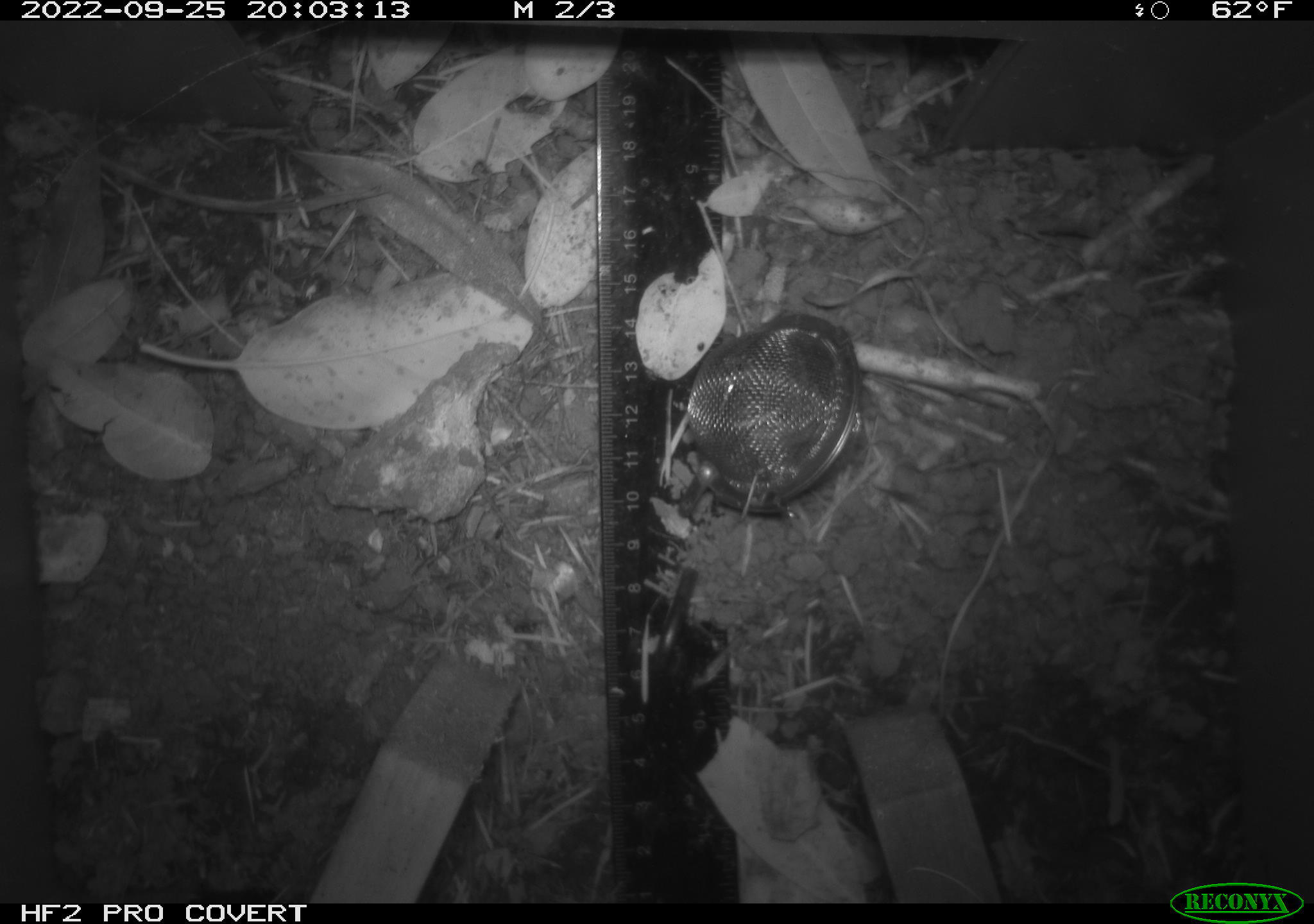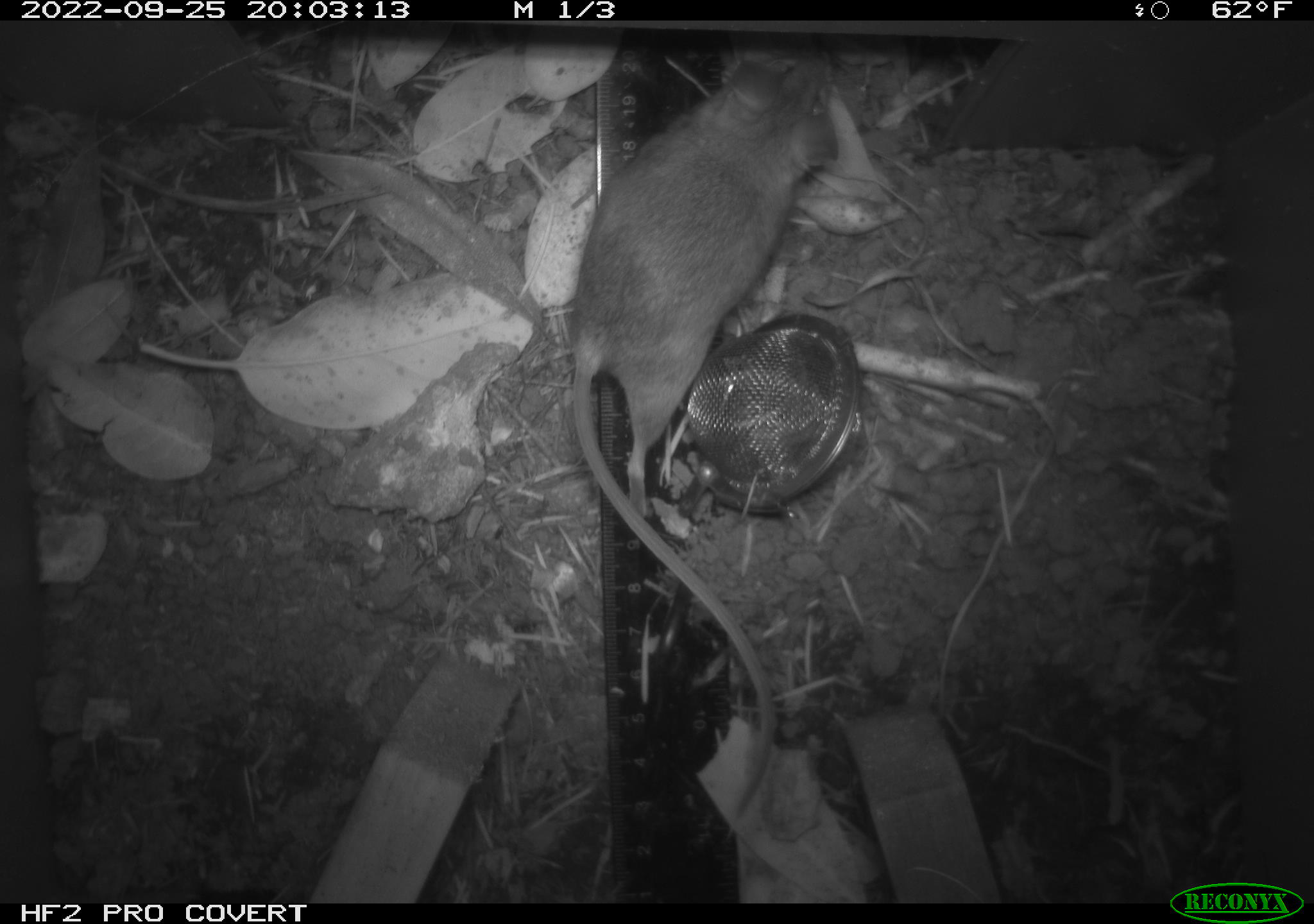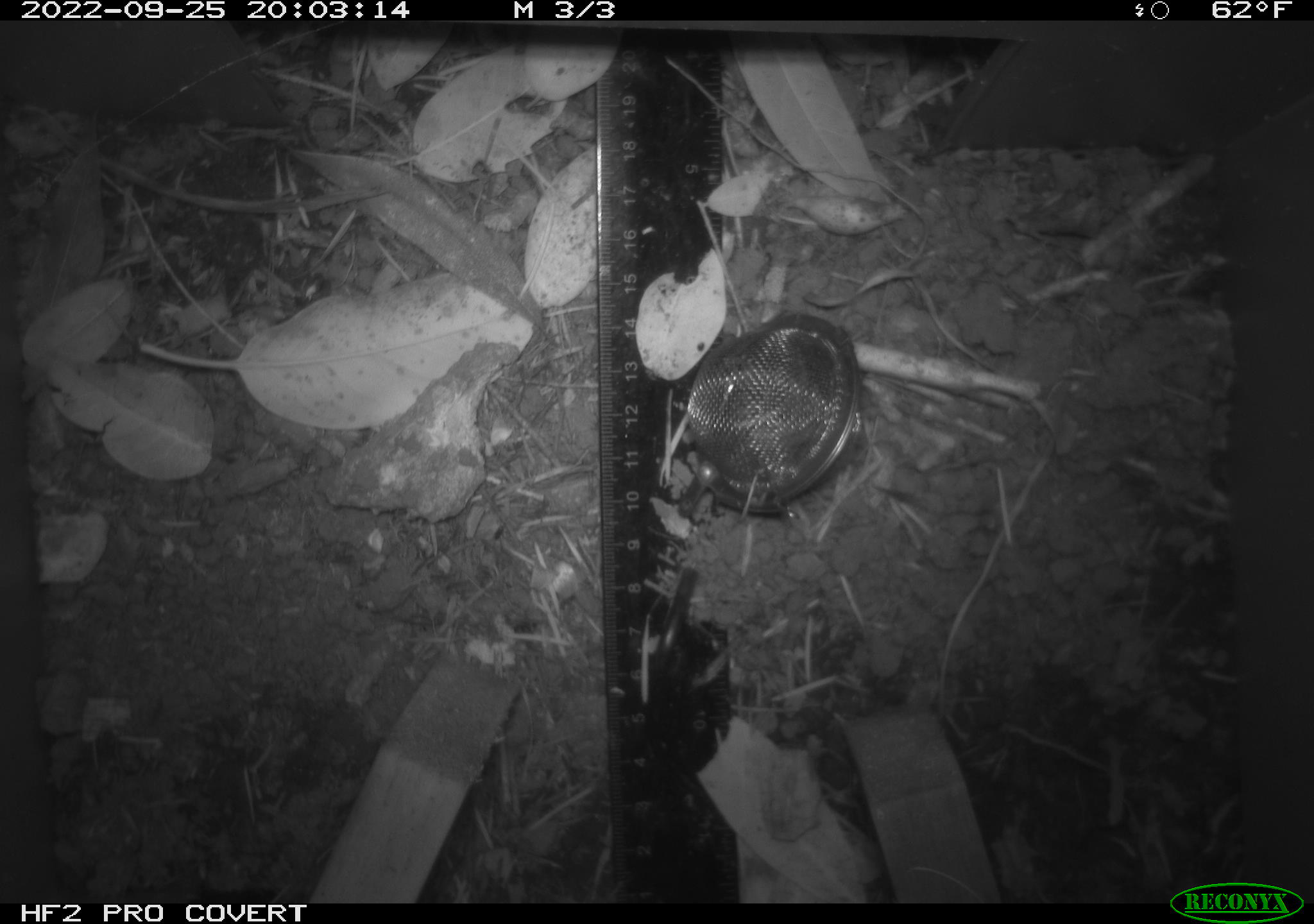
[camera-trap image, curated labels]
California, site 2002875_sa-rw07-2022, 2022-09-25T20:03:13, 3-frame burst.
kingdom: Animalia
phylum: Chordata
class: Mammalia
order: Rodentia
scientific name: Rodentia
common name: mouse species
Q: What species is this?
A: Mouse species (Rodentia).